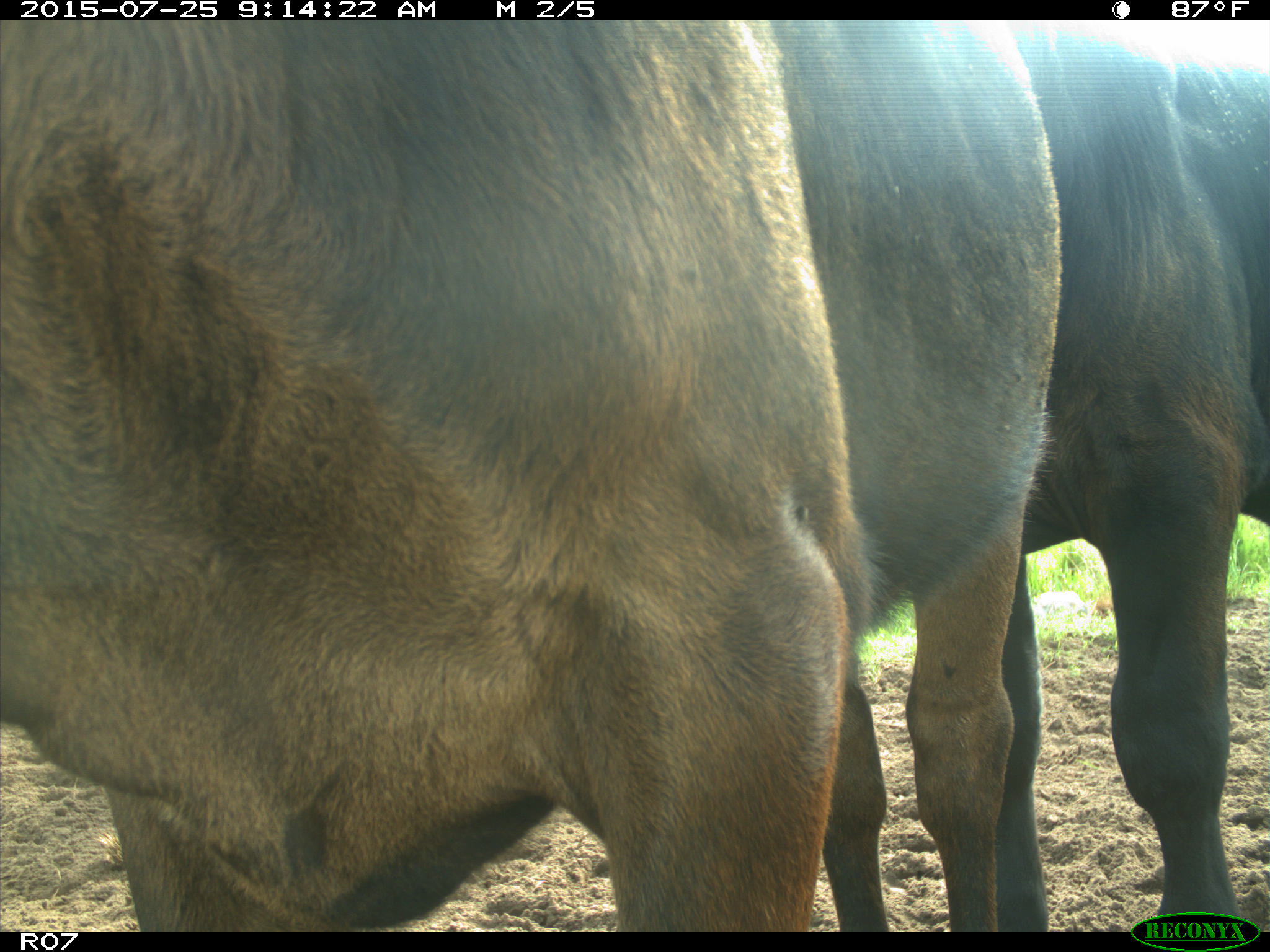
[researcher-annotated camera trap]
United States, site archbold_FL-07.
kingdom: Animalia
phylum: Chordata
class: Mammalia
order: Artiodactyla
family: Bovidae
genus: Bos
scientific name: Bos taurus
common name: domestic cow